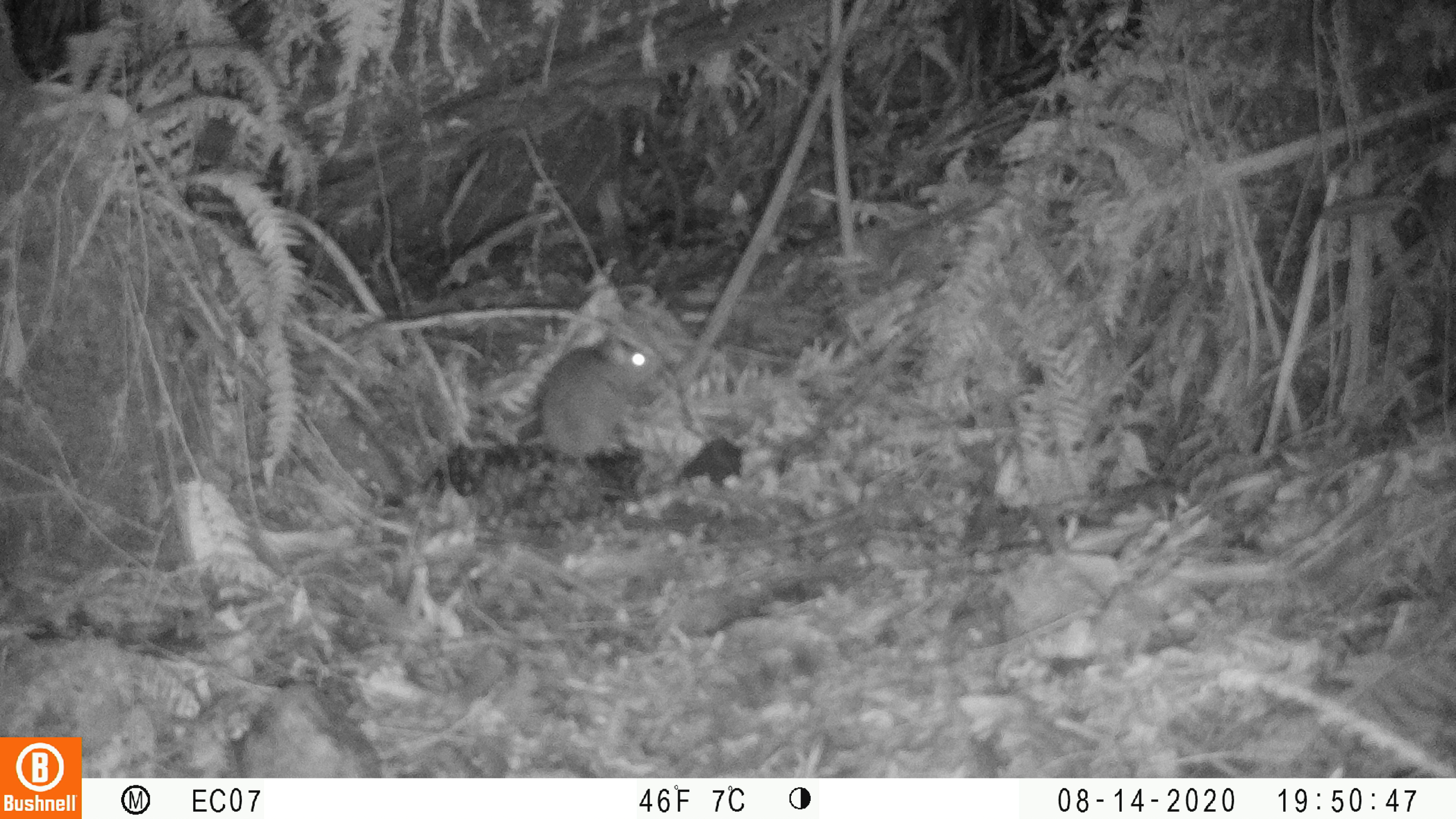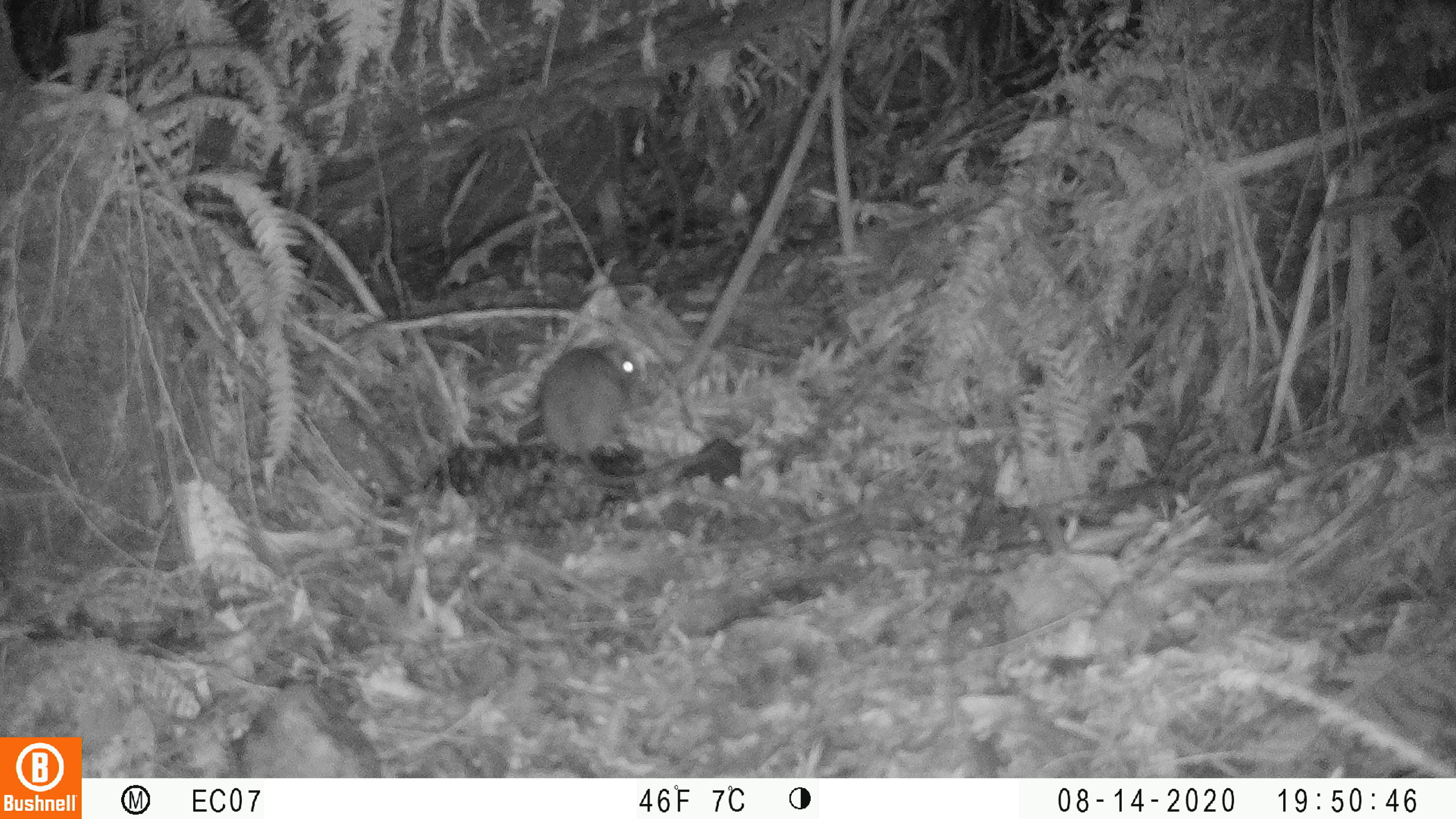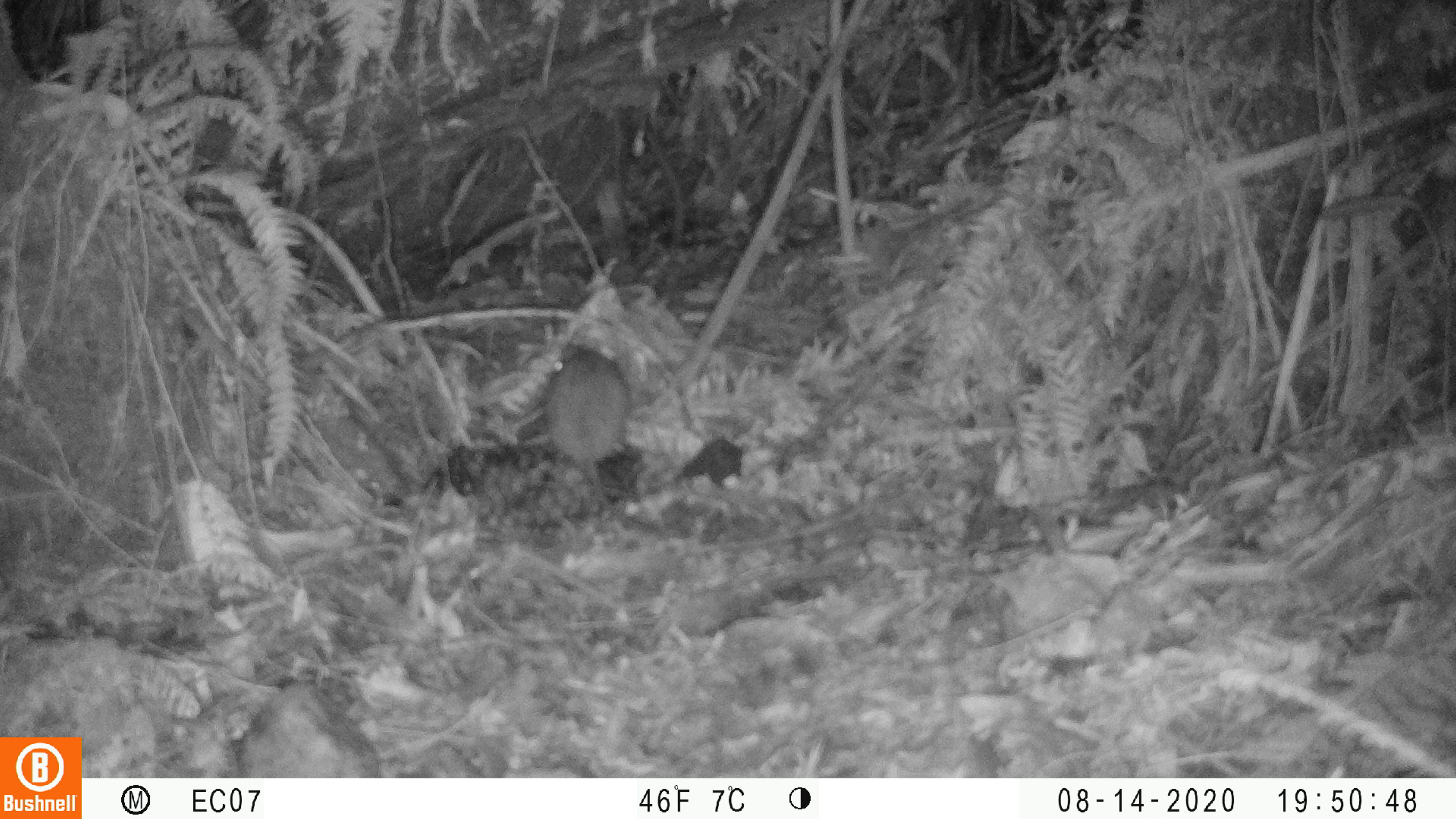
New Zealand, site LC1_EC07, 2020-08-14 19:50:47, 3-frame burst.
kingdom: Animalia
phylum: Chordata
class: Mammalia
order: Rodentia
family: Muridae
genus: Rattus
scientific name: Rattus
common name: rat